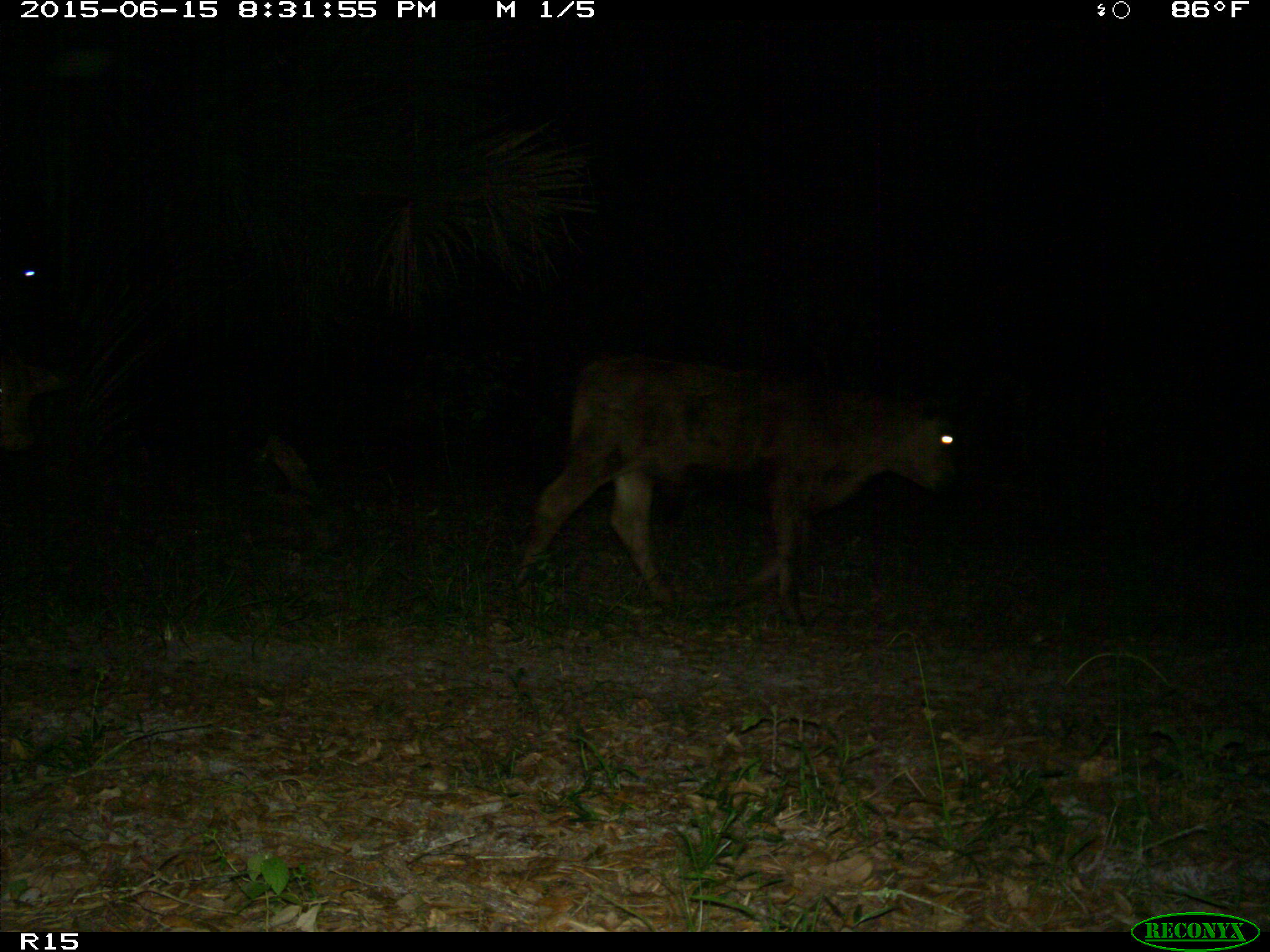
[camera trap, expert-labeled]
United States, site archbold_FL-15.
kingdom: Animalia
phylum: Chordata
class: Mammalia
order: Artiodactyla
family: Bovidae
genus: Bos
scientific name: Bos taurus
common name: domestic cow